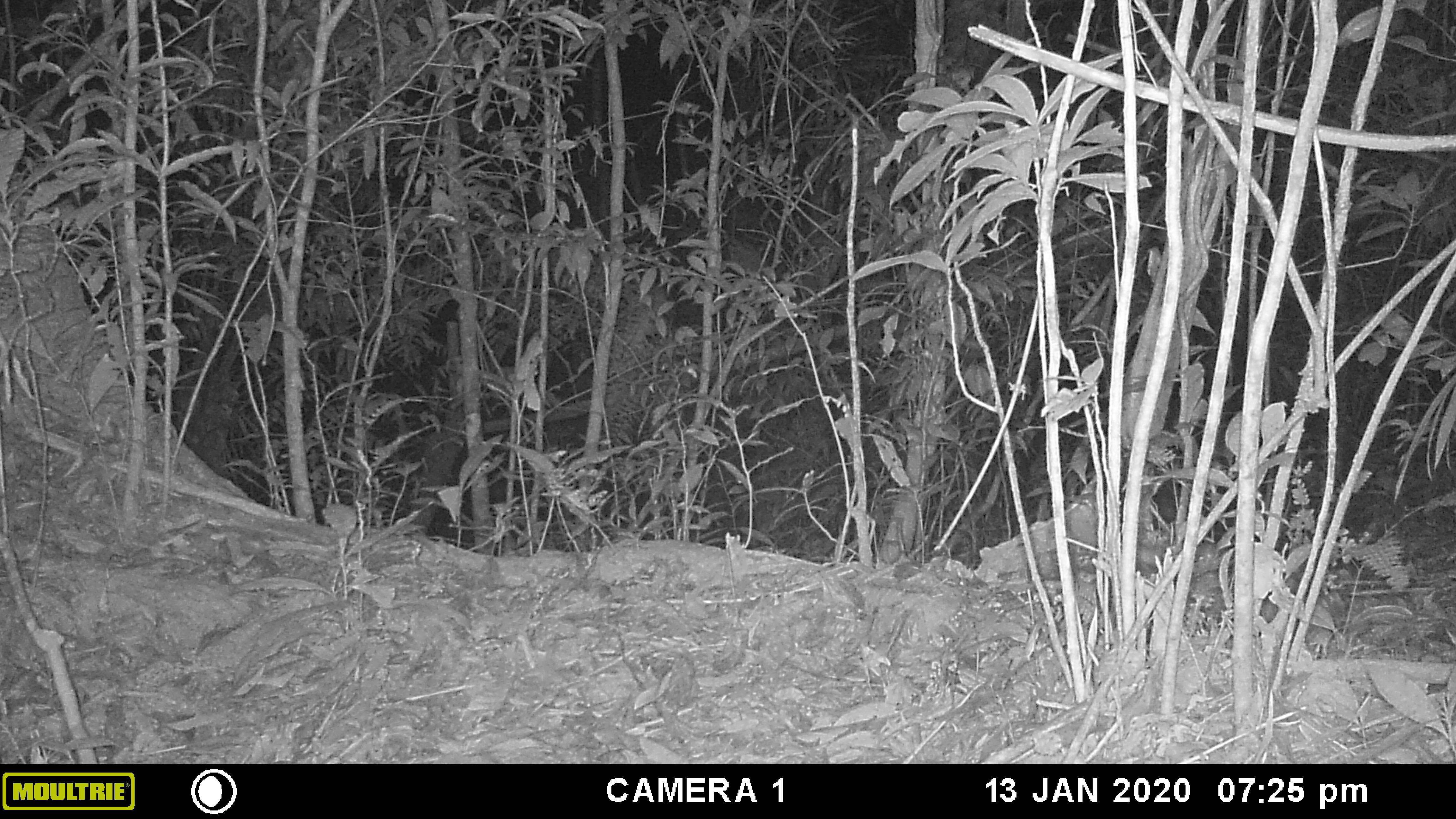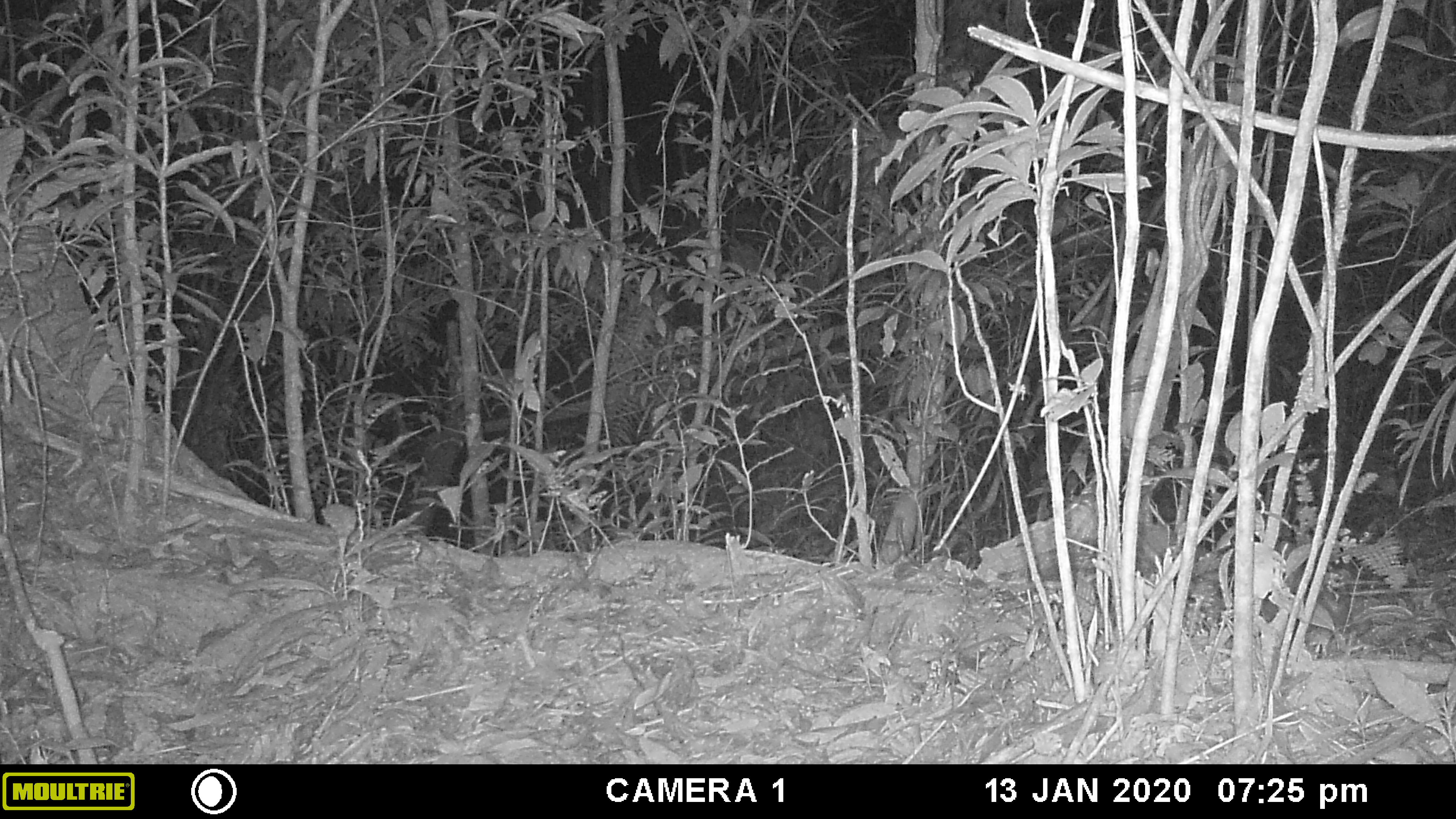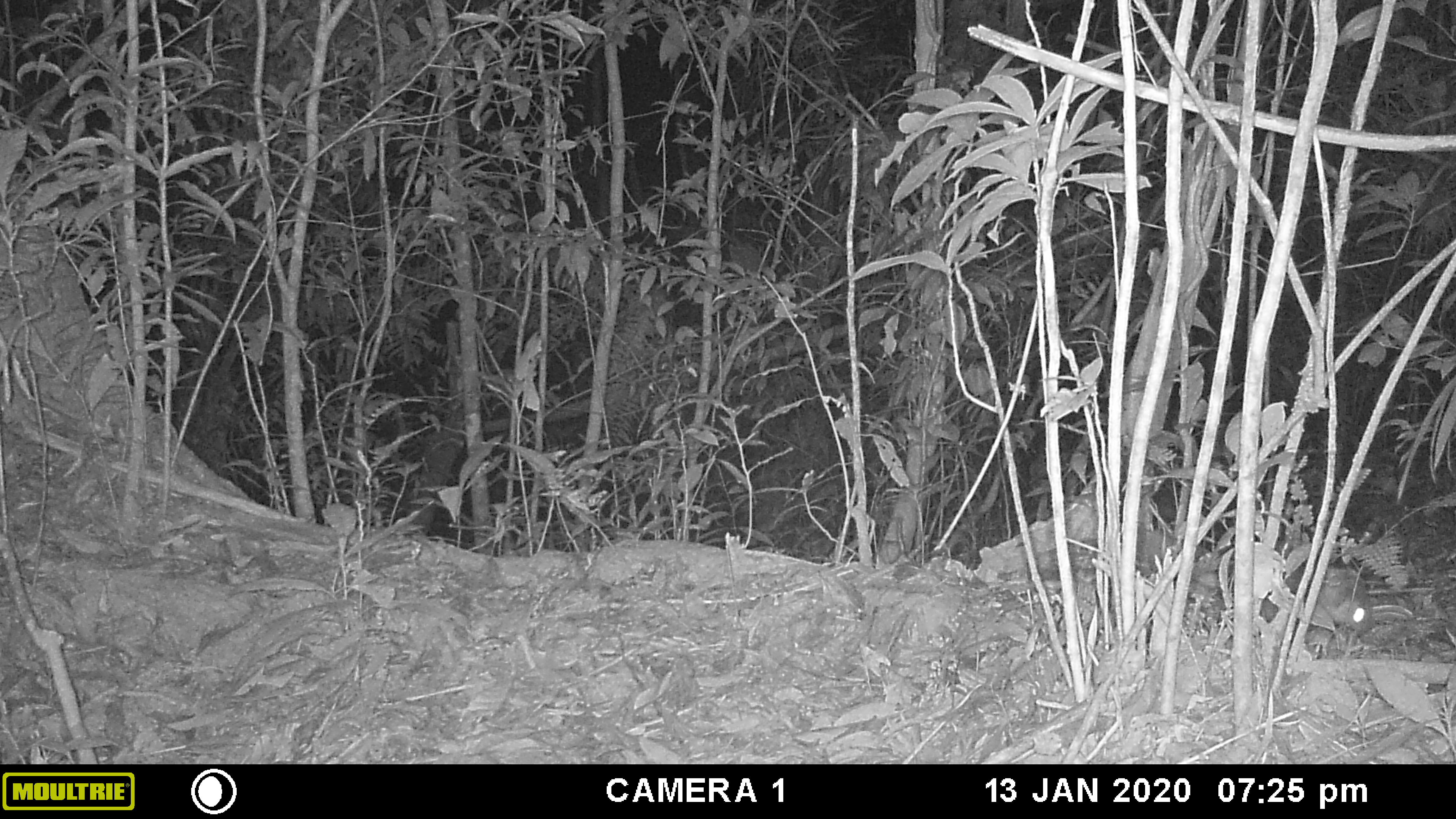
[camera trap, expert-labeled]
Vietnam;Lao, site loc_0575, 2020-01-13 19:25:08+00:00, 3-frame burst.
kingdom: Animalia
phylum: Chordata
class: Mammalia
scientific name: Mammalia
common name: mammal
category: unidentified small mammal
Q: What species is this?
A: Unidentified small mammal (mammal) (Mammalia).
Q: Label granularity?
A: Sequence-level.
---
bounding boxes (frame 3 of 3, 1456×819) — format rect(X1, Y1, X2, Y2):
unidentified small mammal: rect(1259, 563, 1374, 632)